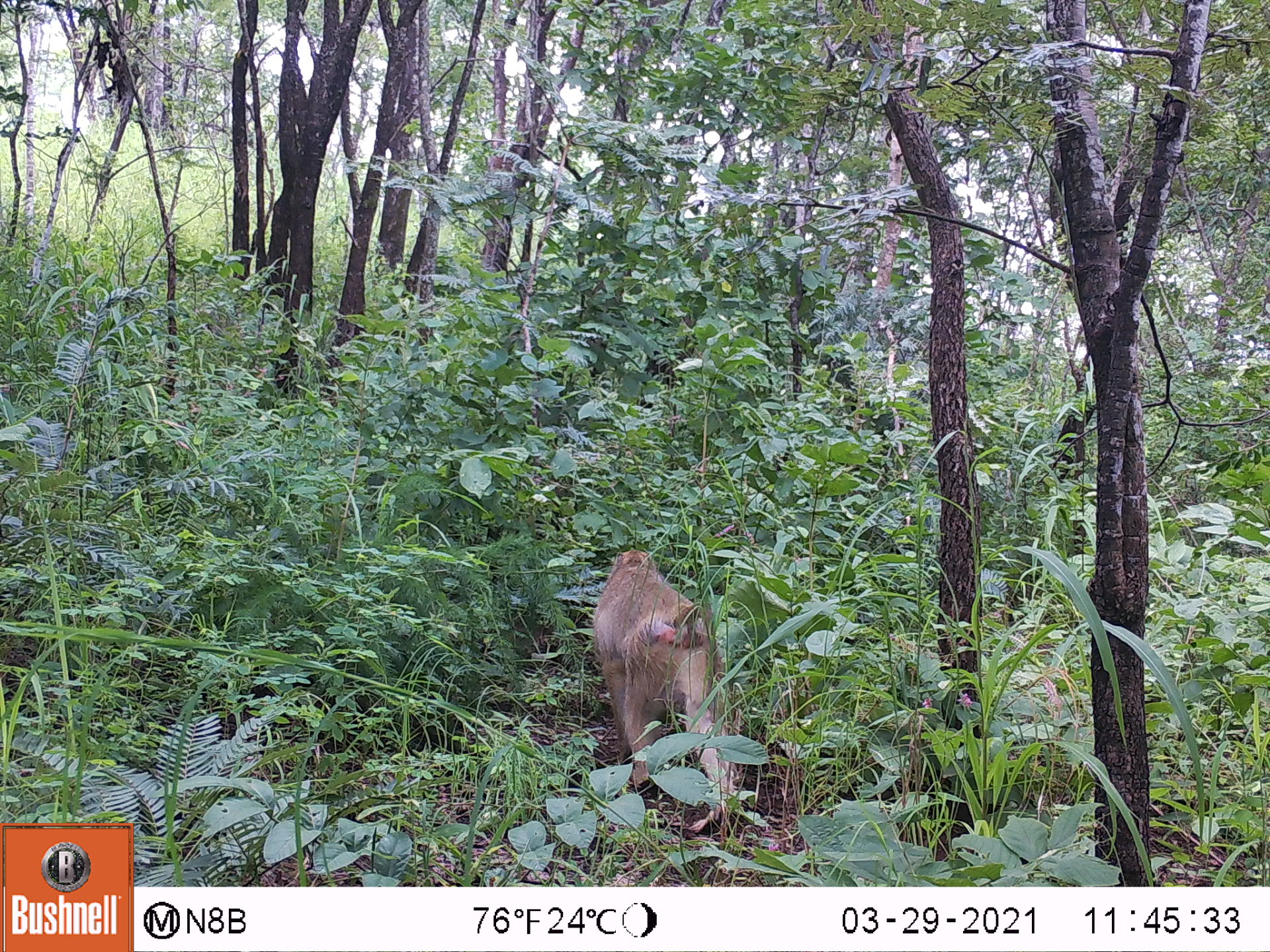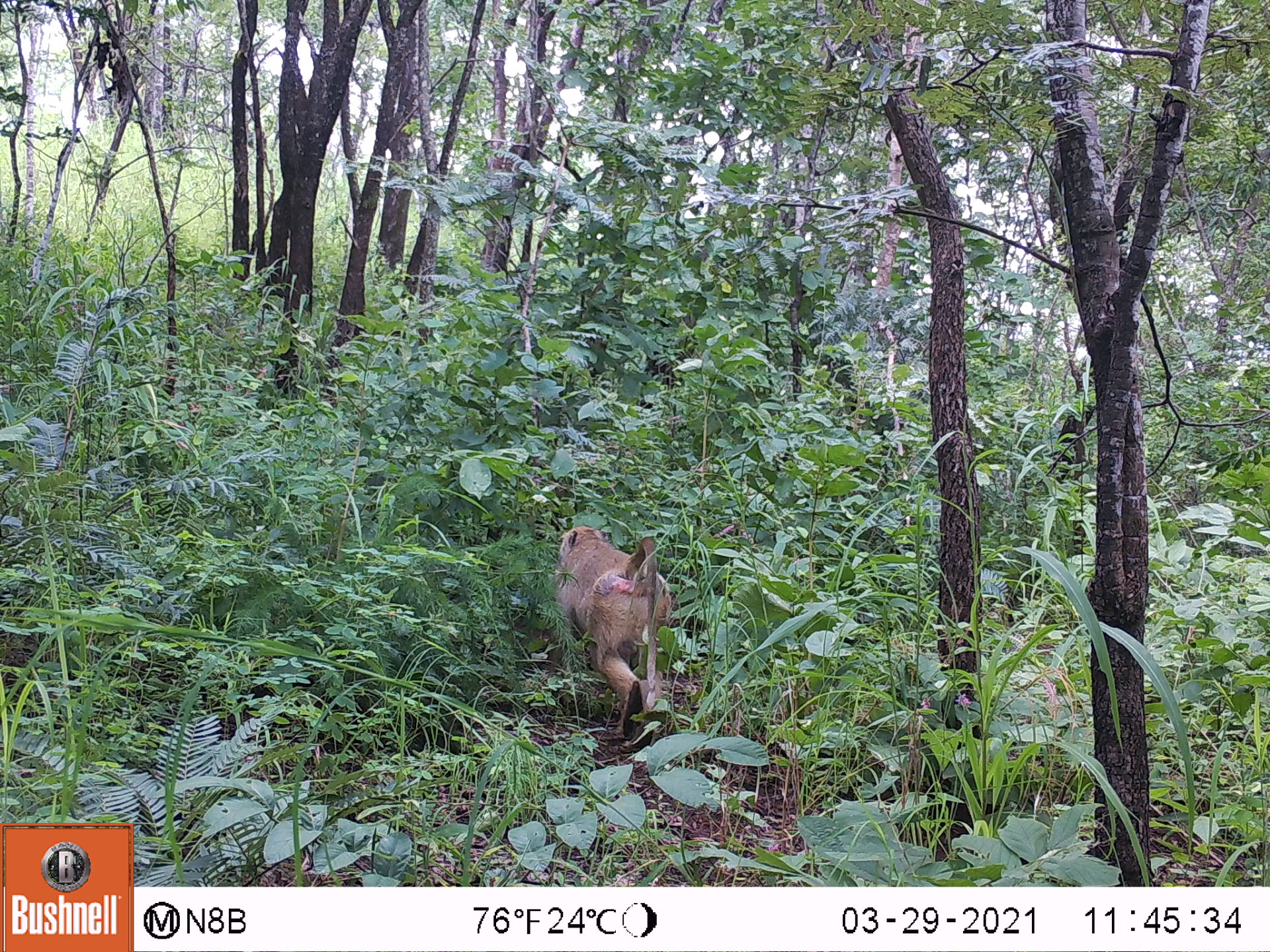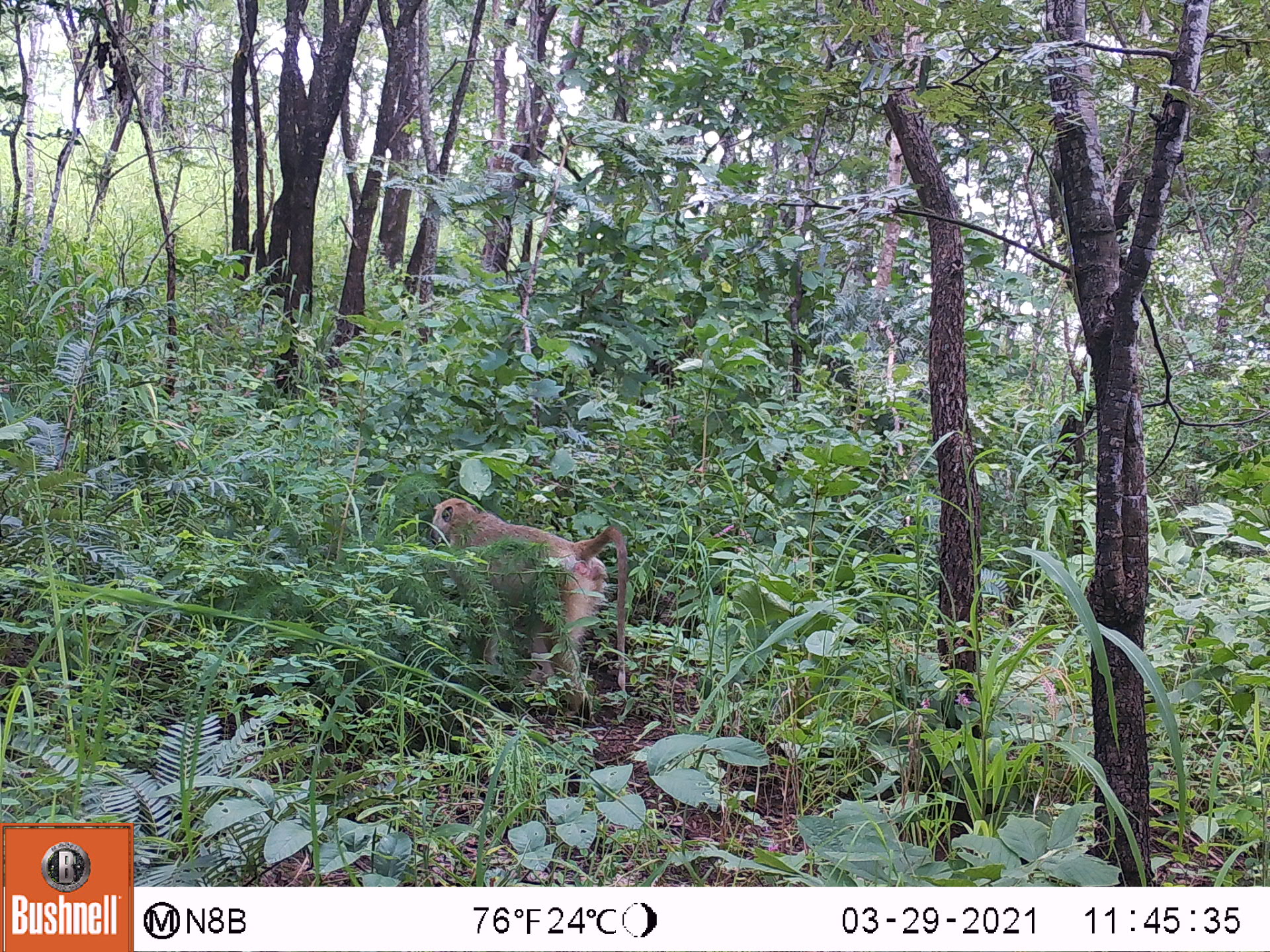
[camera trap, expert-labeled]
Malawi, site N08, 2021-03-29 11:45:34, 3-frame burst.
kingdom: Animalia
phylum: Chordata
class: Mammalia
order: Primates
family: Cercopithecidae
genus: Papio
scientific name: Papio cynocephalus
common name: yellow baboon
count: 1